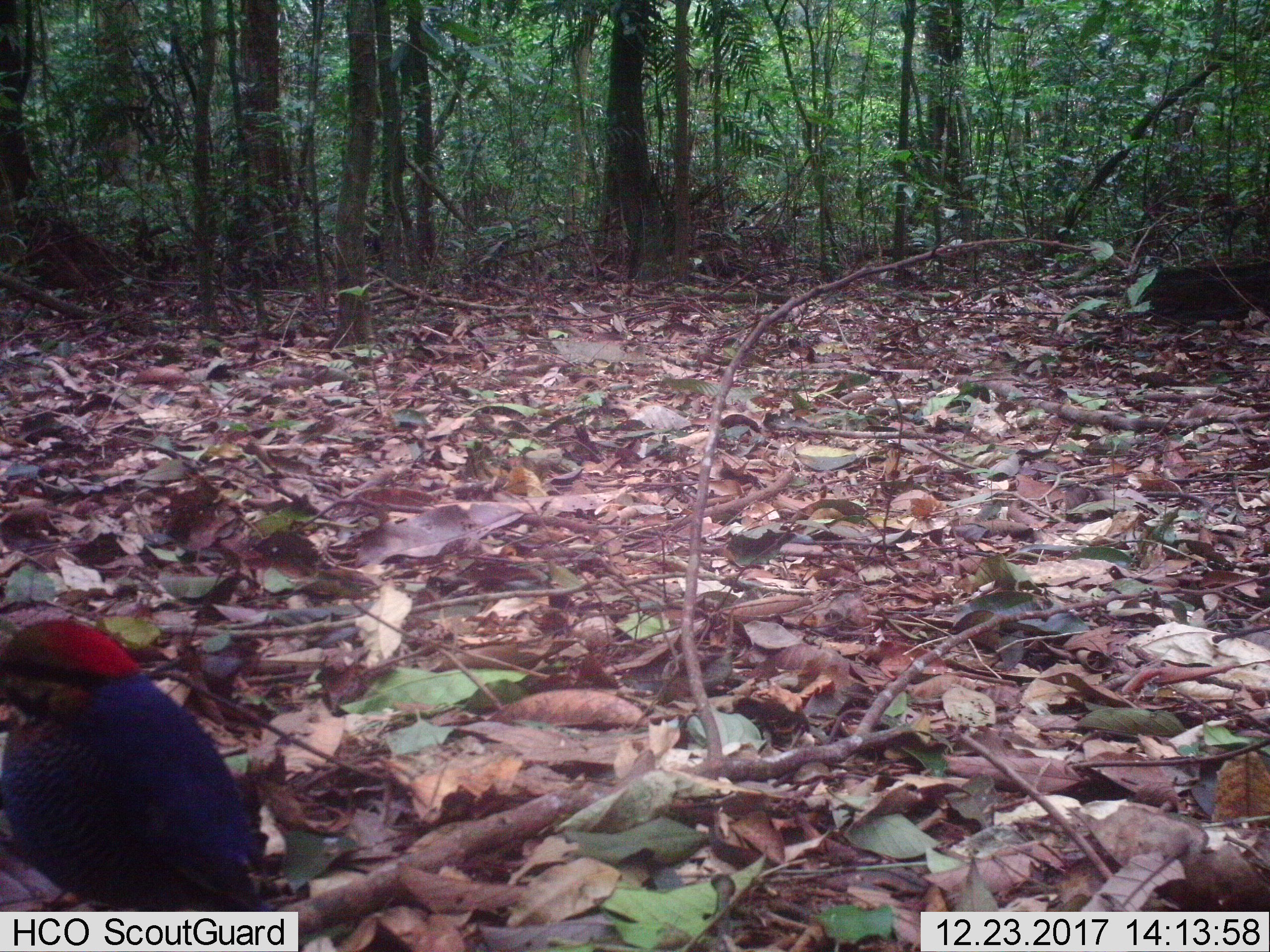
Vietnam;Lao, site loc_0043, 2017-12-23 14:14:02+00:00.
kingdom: Animalia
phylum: Chordata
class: Aves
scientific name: Aves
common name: bird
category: unidentified bird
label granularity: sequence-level